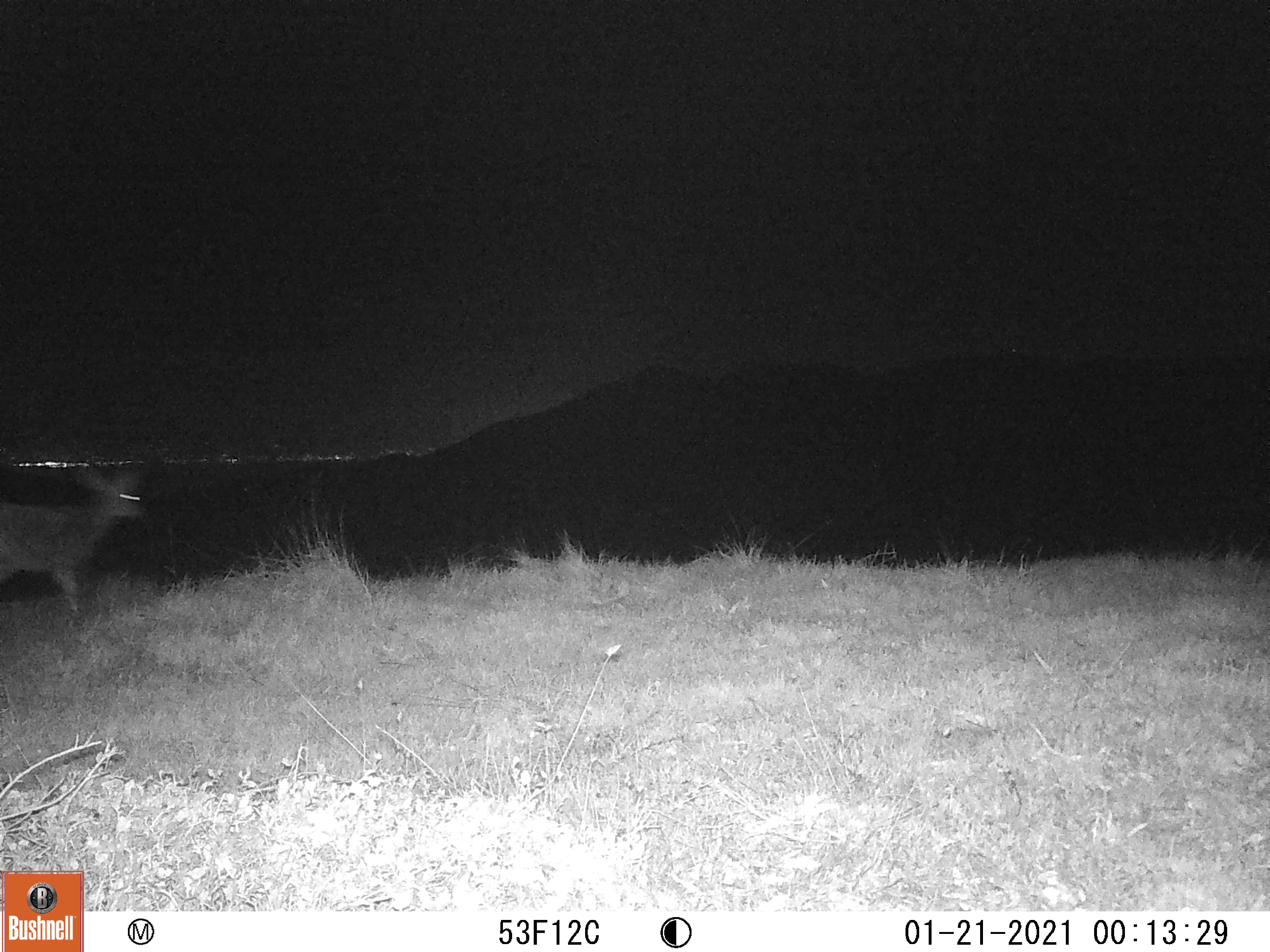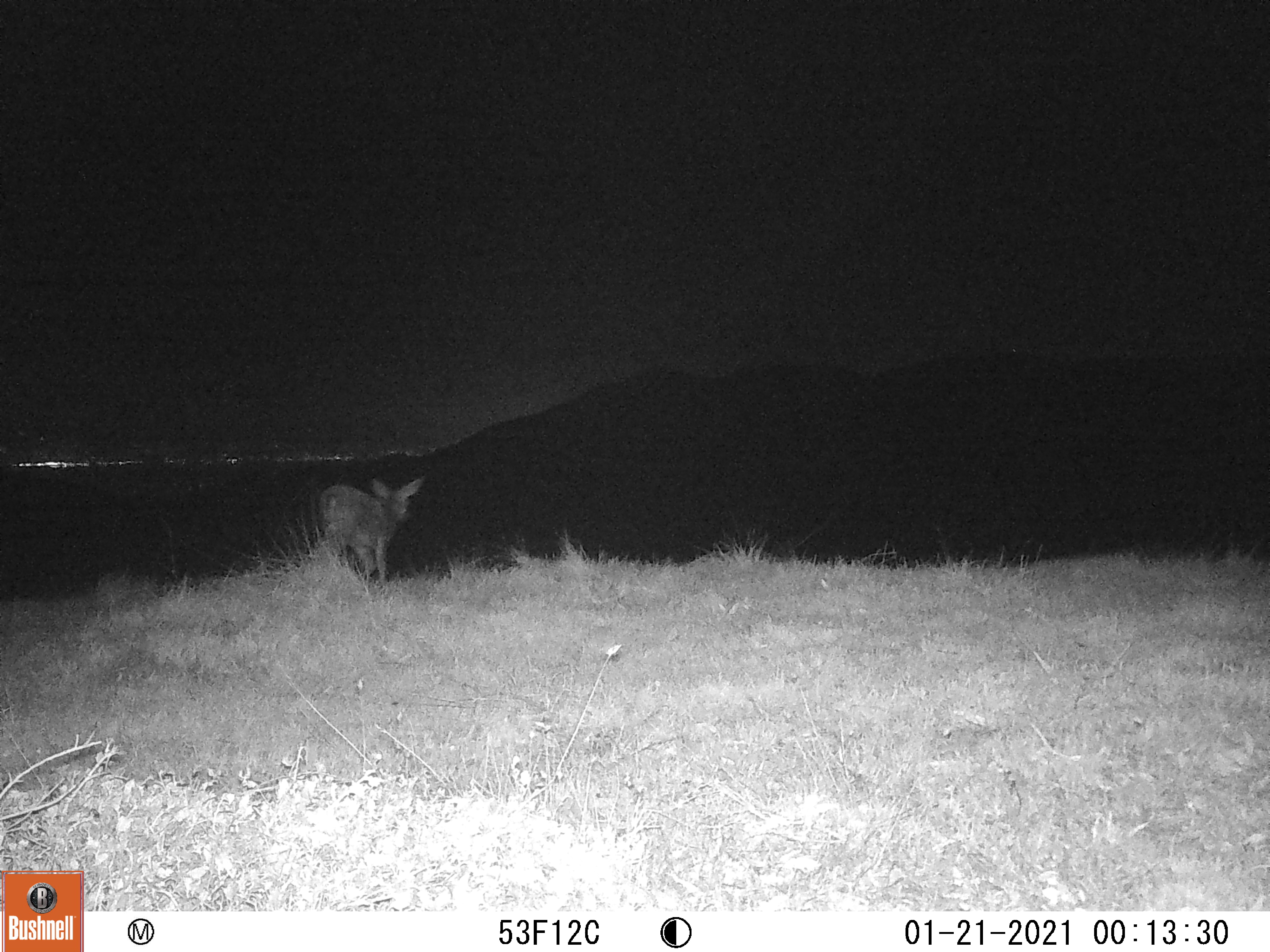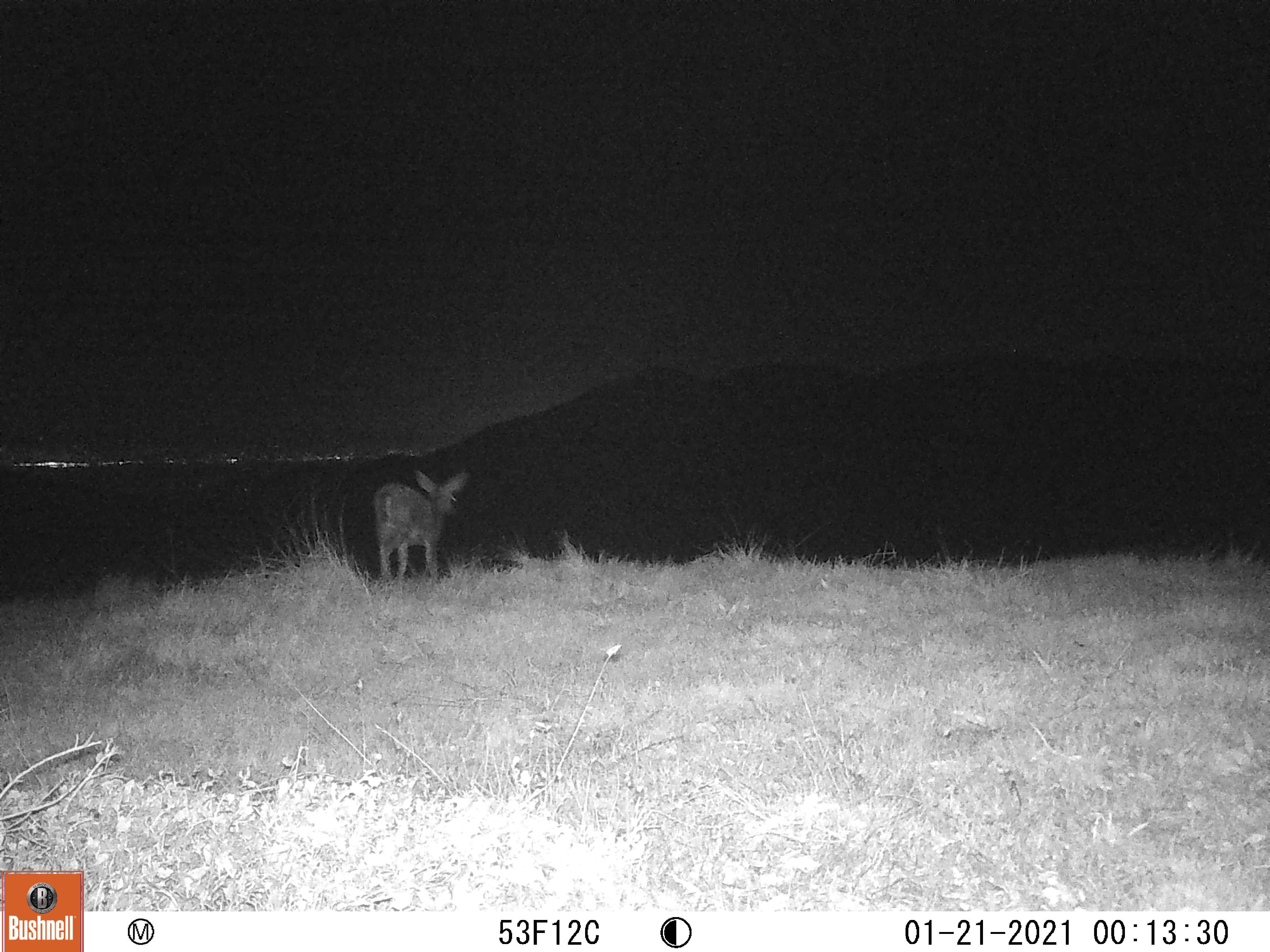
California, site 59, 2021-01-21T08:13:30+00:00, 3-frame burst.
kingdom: Animalia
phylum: Chordata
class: Mammalia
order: Artiodactyla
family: Cervidae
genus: Odocoileus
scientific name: Odocoileus hemionus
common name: mule deer